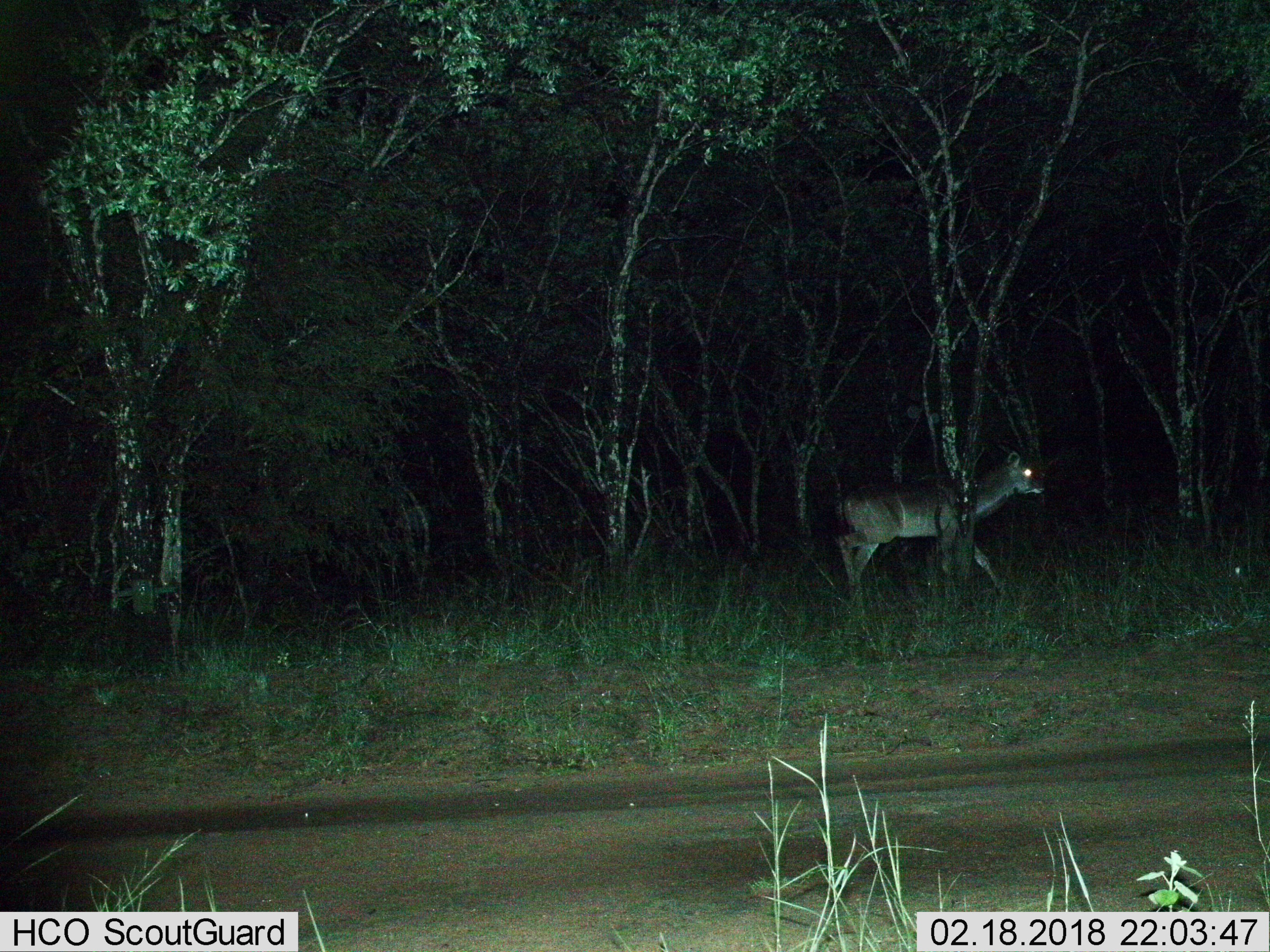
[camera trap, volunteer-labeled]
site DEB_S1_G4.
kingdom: Animalia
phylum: Chordata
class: Mammalia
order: Artiodactyla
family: Bovidae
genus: Tragelaphus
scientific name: Tragelaphus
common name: kudu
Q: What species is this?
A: Kudu (Tragelaphus).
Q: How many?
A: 1.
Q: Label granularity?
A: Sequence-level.